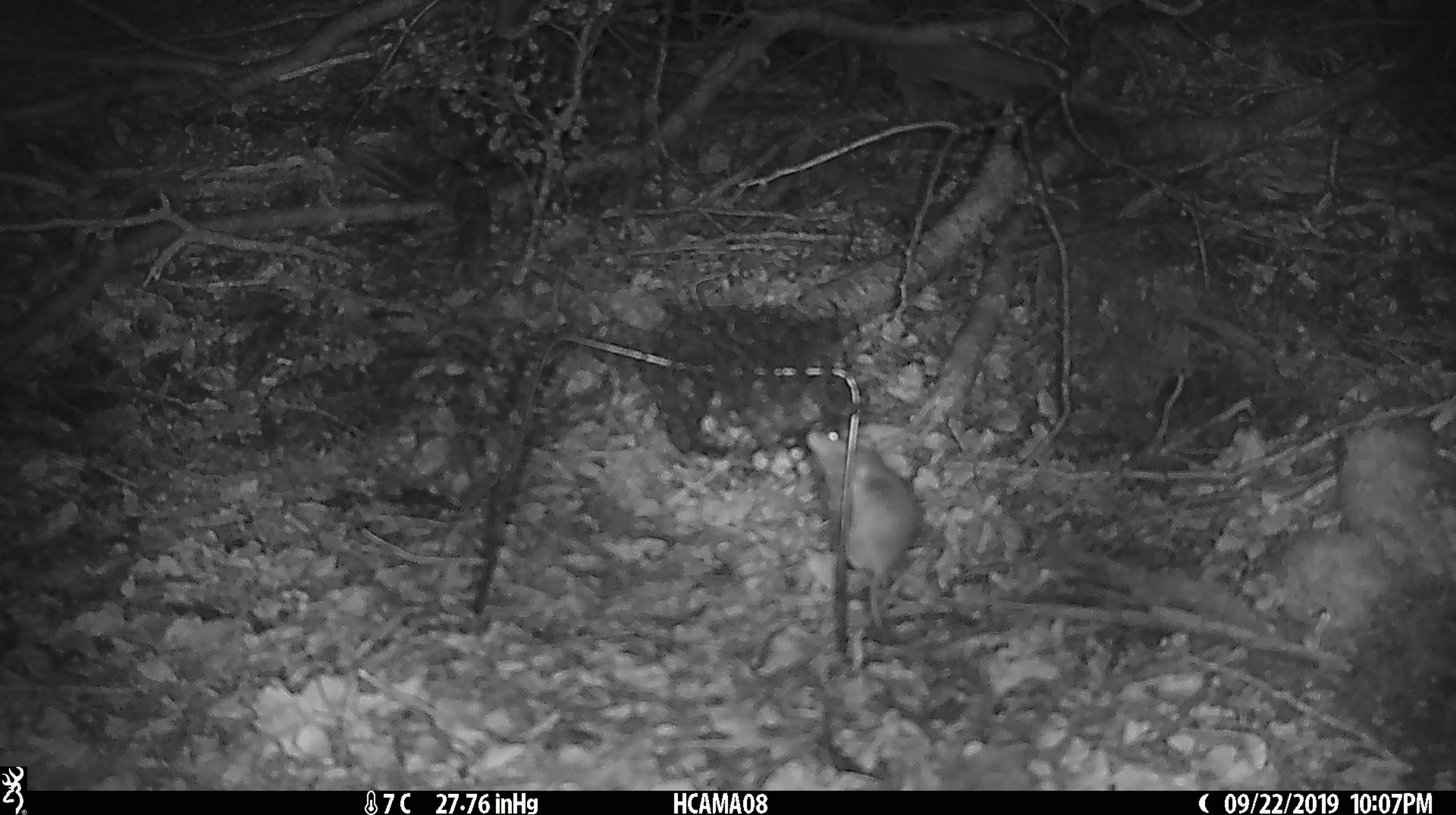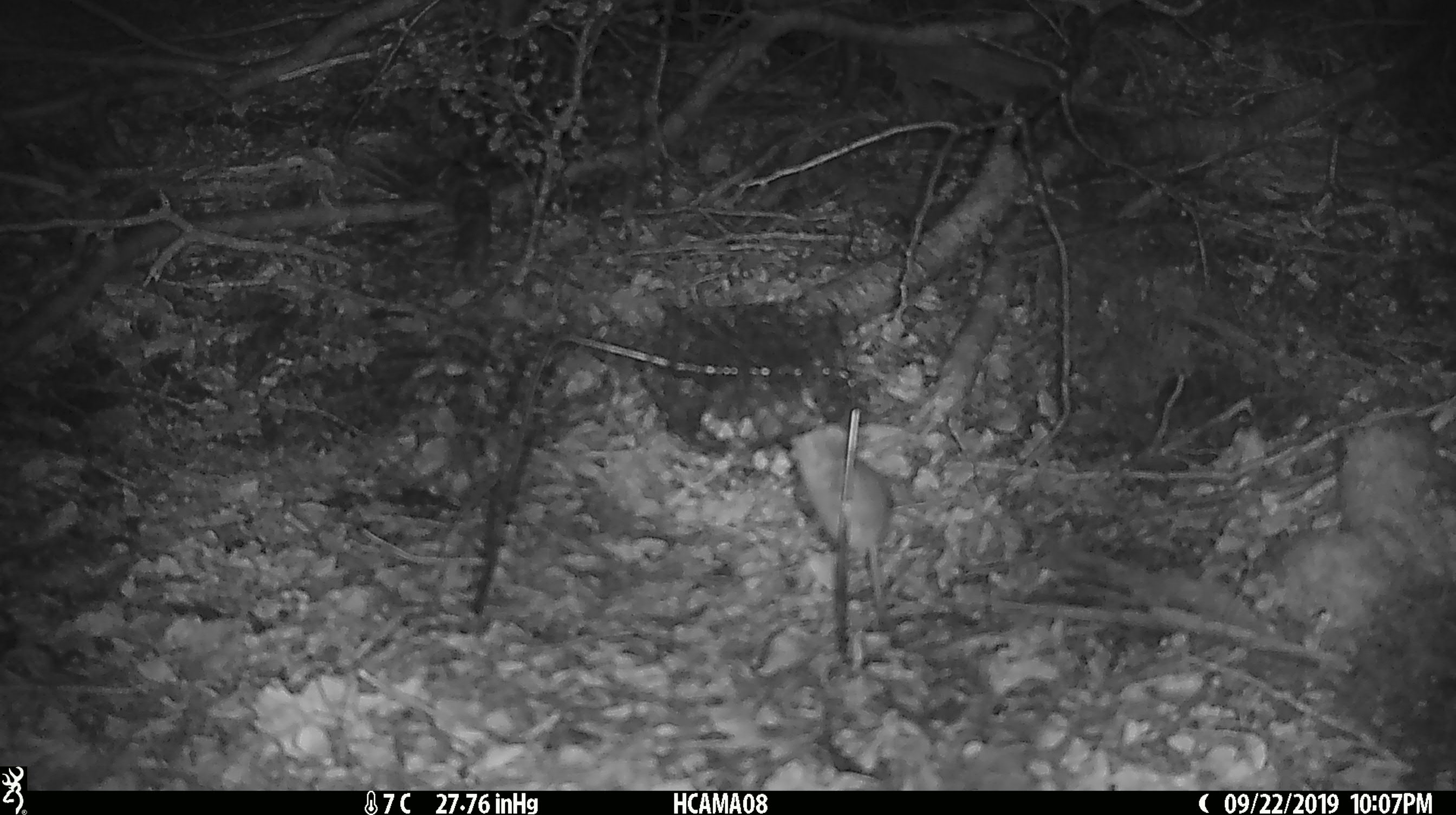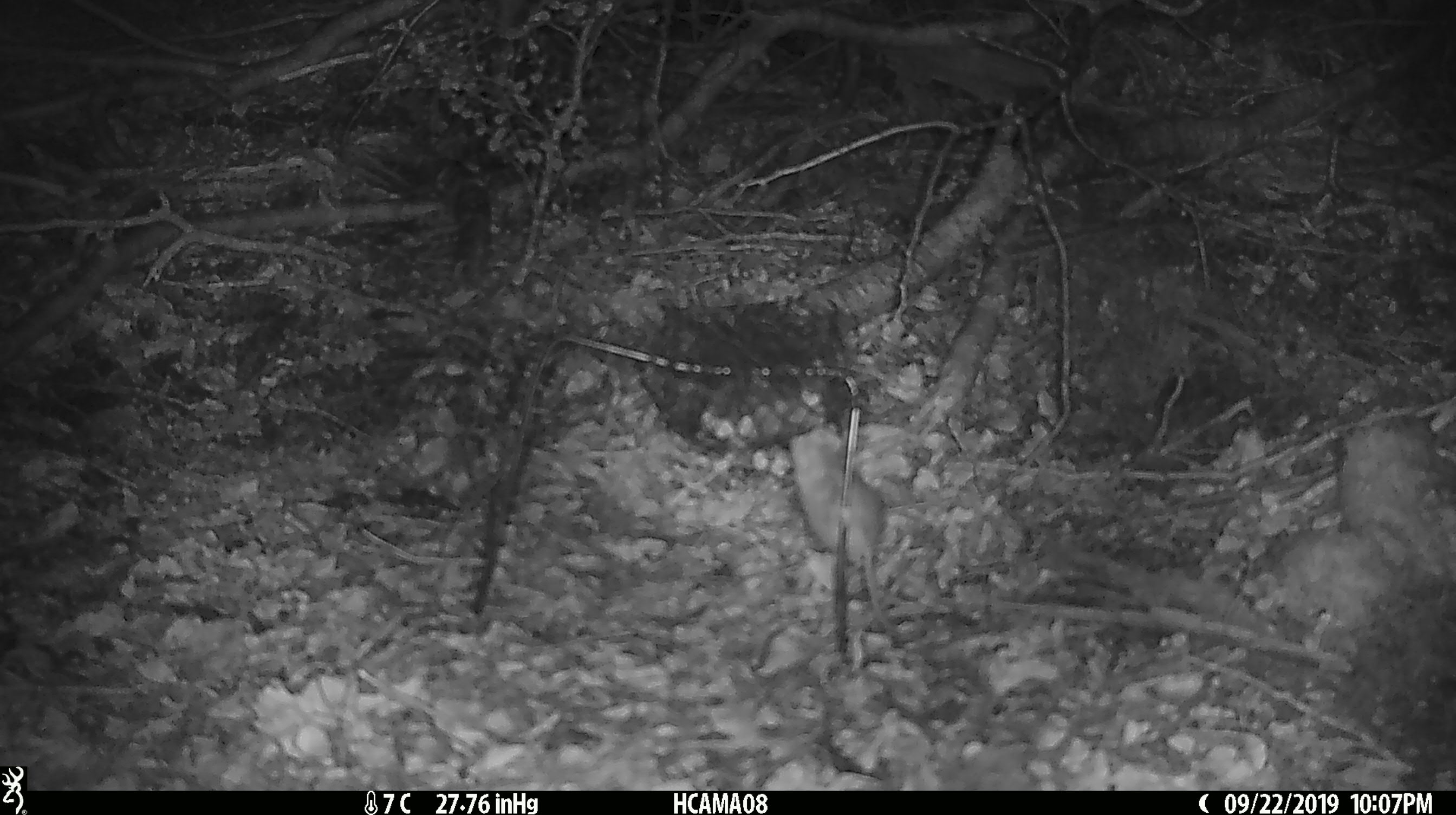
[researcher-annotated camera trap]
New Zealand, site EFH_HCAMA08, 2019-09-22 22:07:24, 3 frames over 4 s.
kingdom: Animalia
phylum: Chordata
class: Mammalia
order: Rodentia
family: Muridae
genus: Mus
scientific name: Mus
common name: mouse